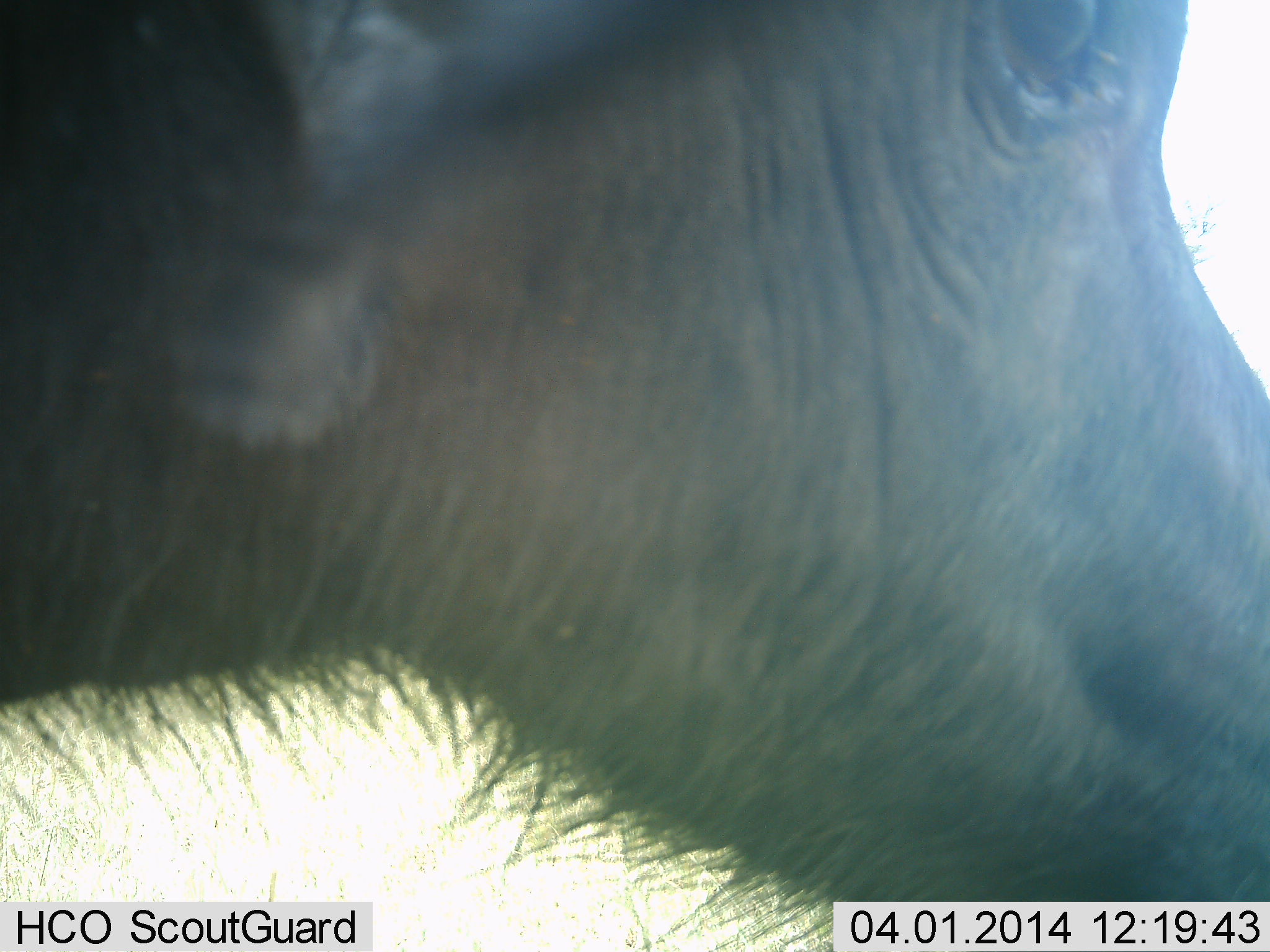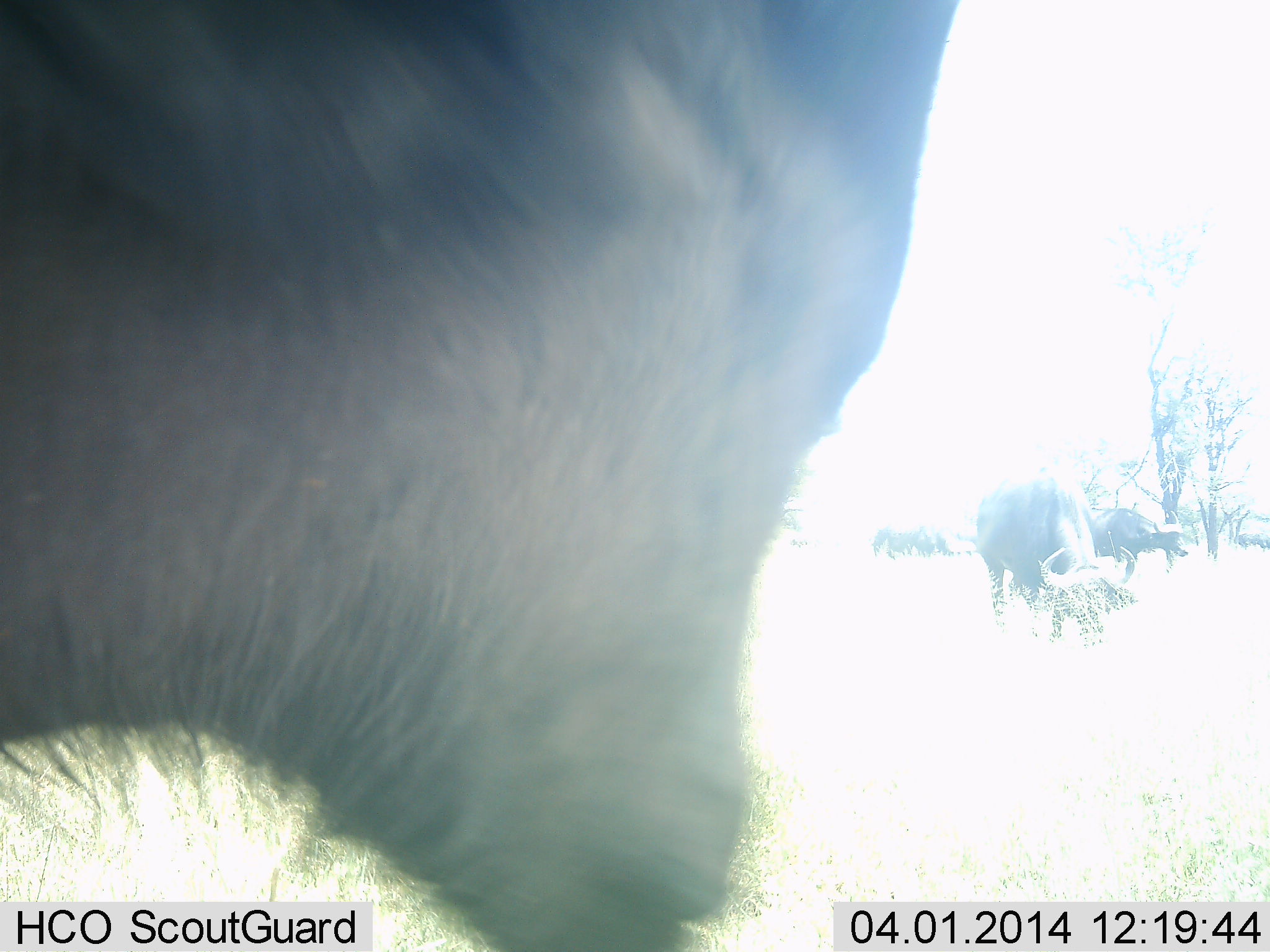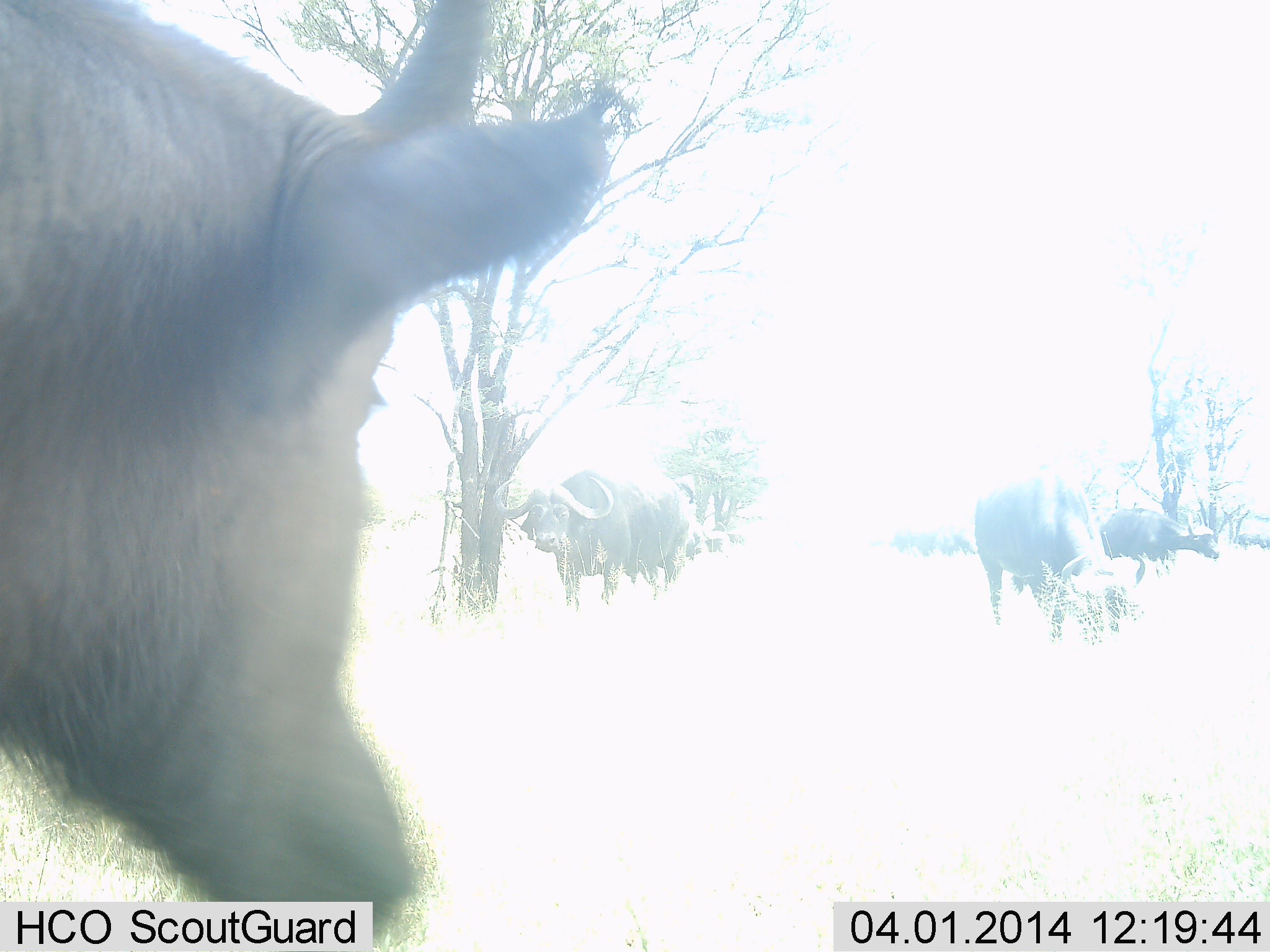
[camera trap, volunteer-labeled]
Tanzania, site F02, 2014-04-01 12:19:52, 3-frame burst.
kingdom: Animalia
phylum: Chordata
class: Mammalia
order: Artiodactyla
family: Bovidae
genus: Syncerus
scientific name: Syncerus caffer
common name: cape buffalo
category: buffalo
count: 5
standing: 80%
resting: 0%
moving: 50%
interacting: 0%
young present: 0%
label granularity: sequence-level